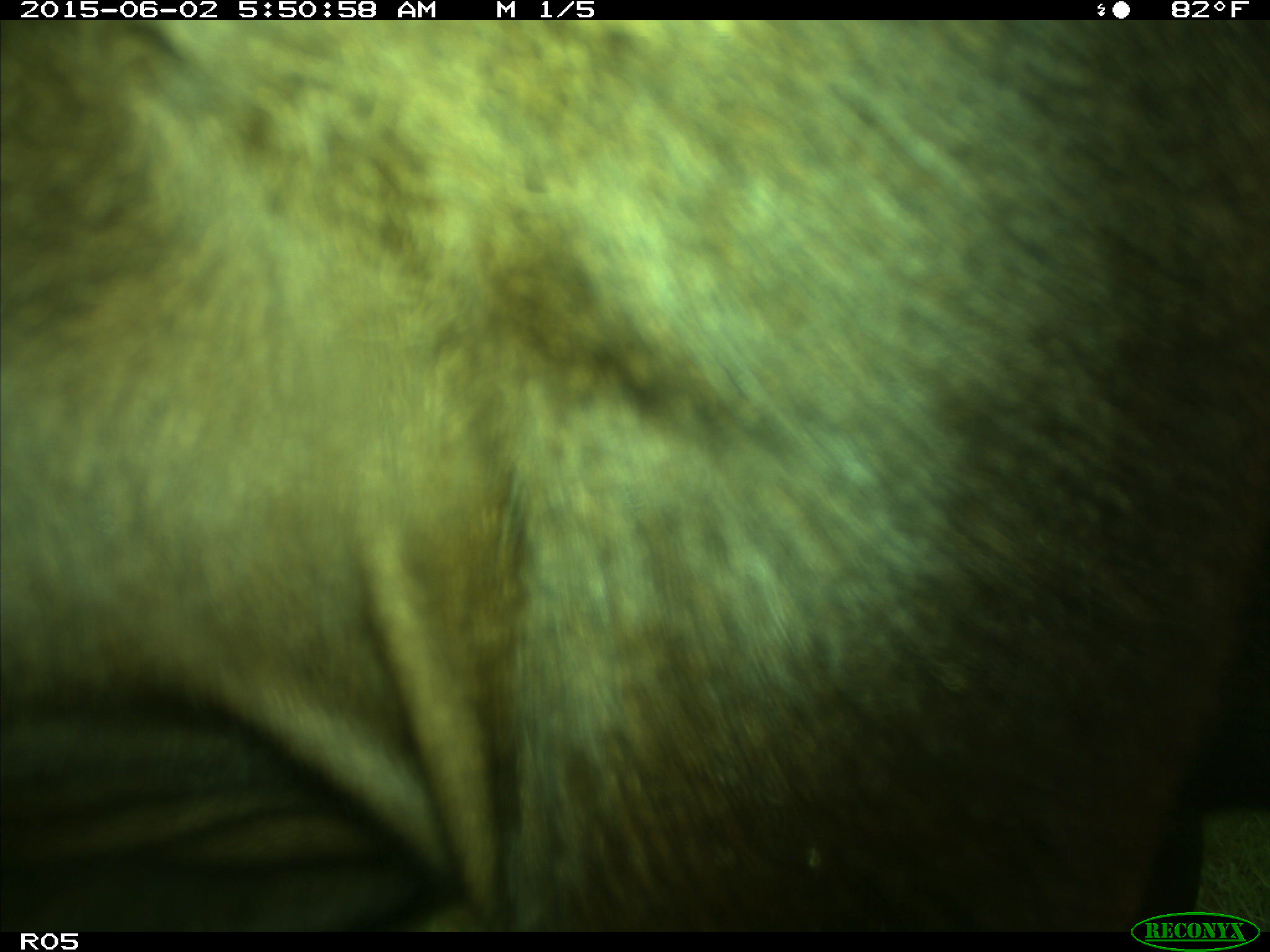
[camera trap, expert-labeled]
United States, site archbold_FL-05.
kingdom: Animalia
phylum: Chordata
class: Mammalia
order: Artiodactyla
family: Bovidae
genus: Bos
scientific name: Bos taurus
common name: domestic cow